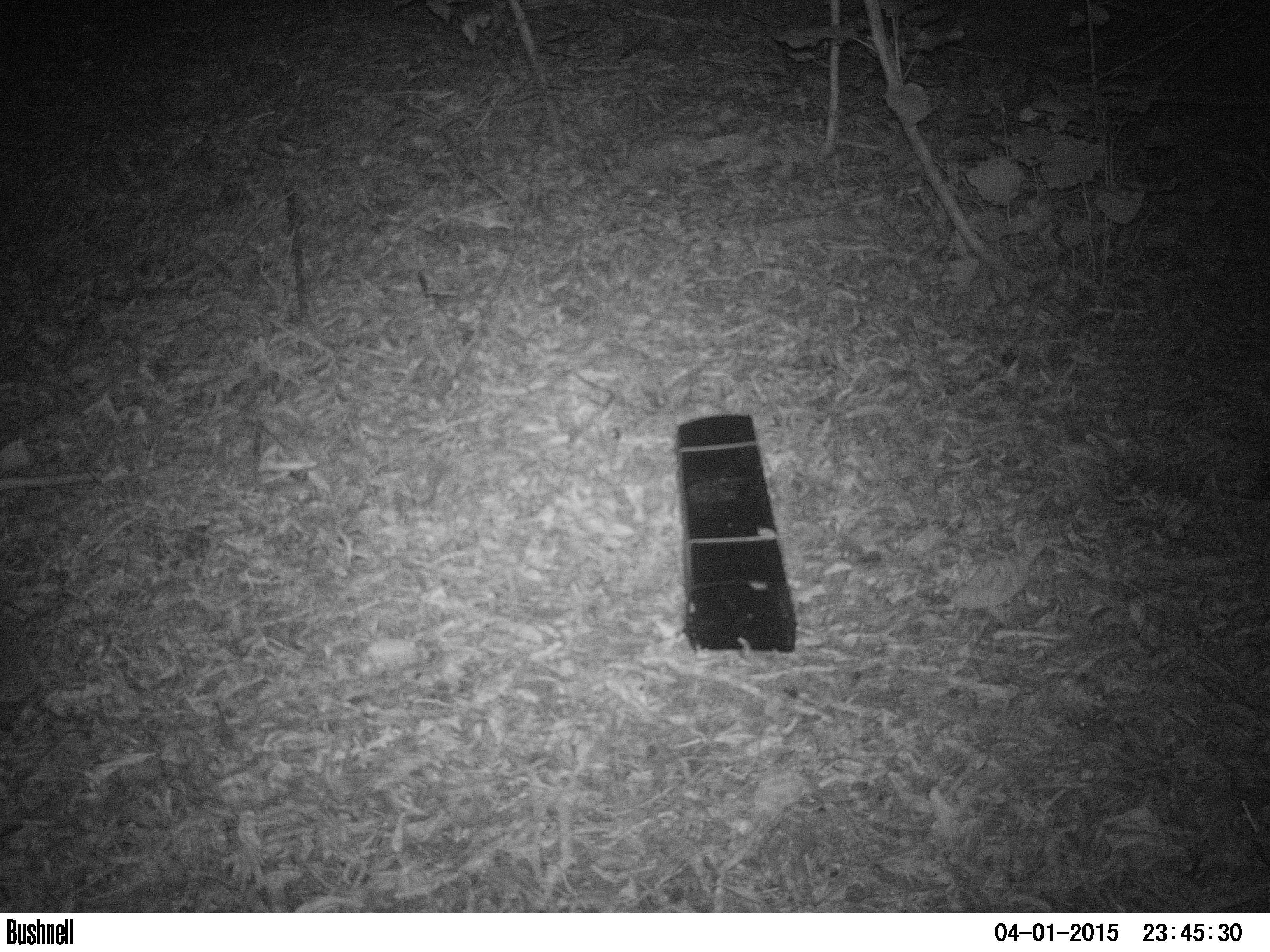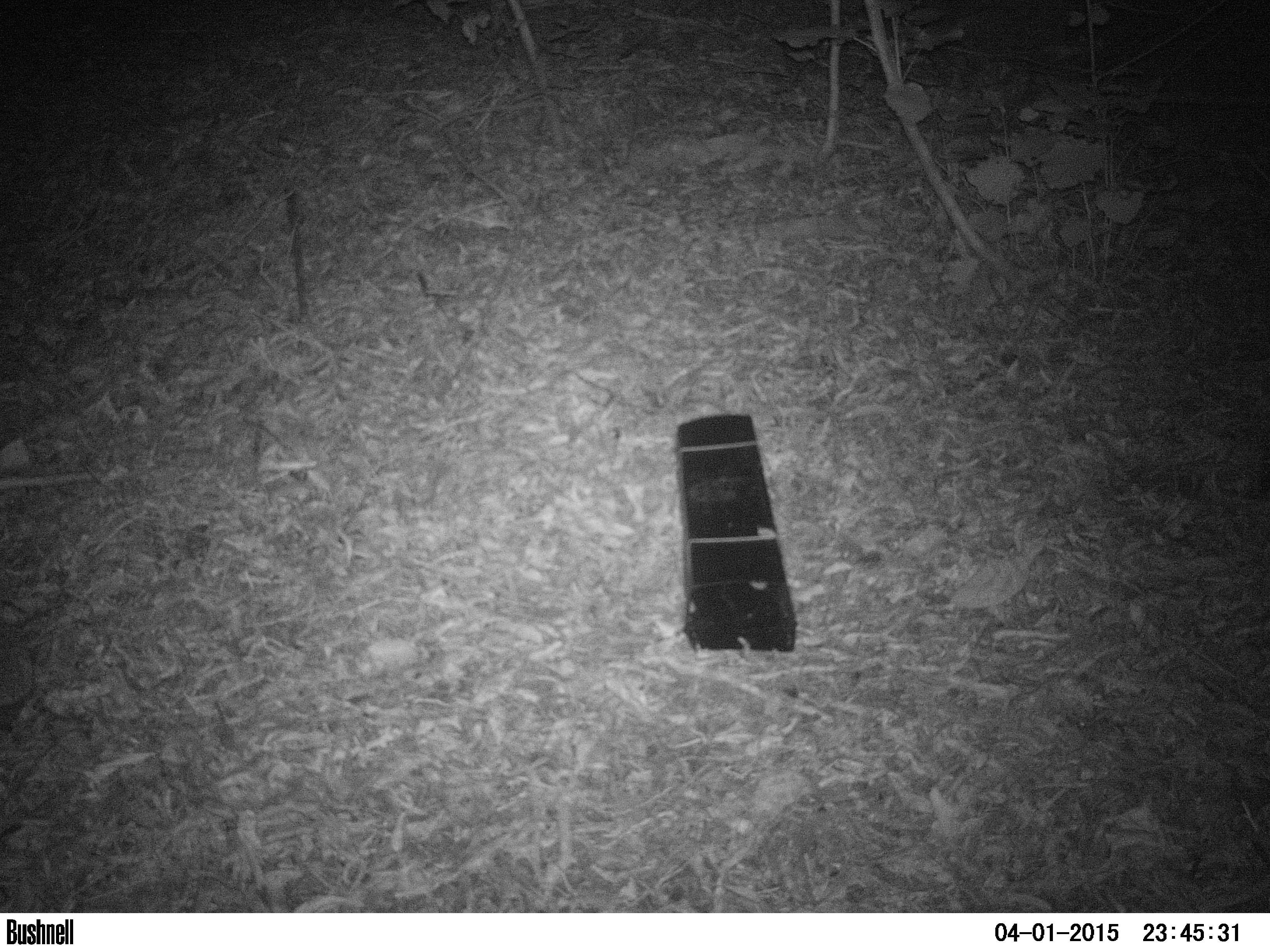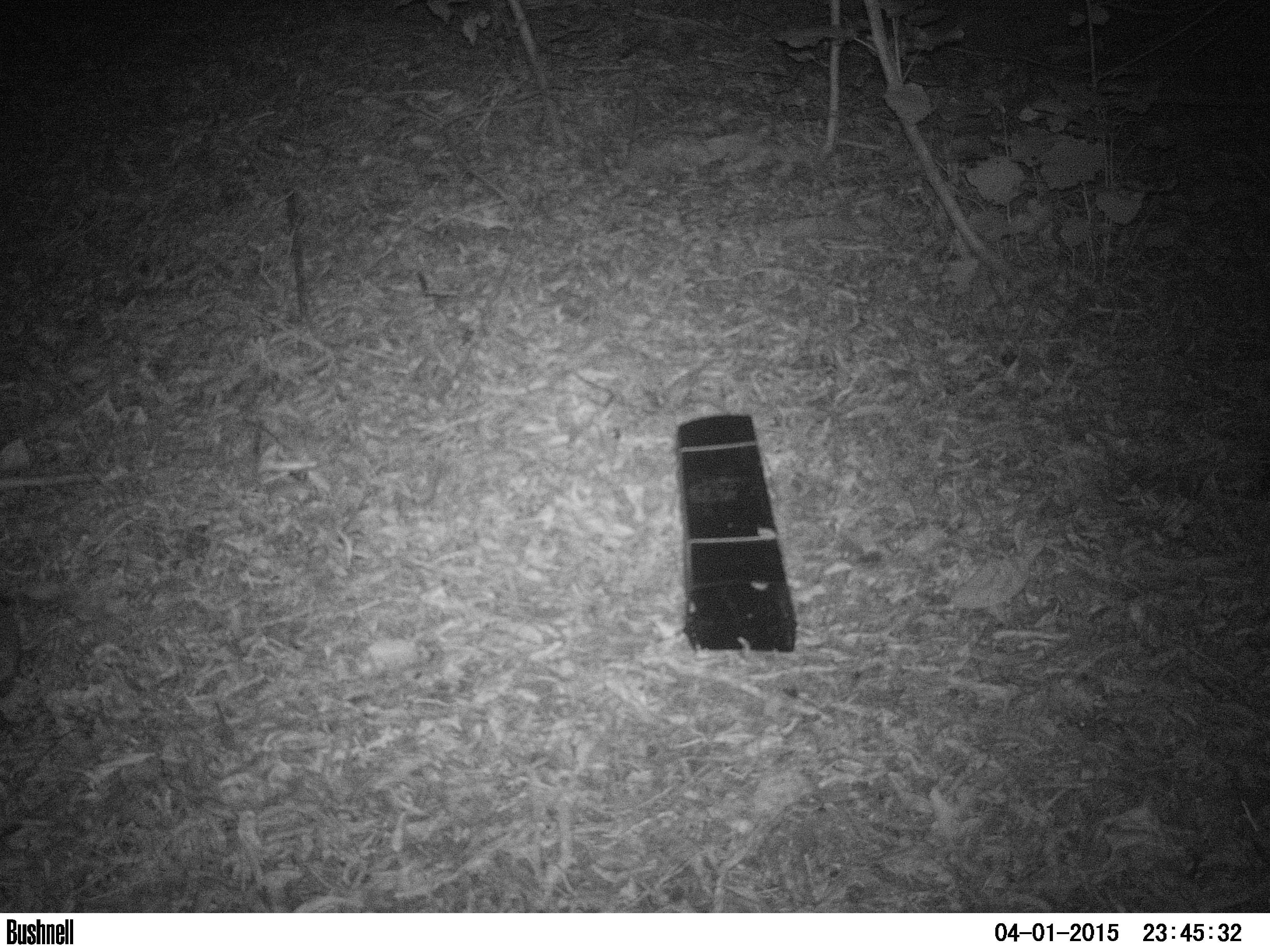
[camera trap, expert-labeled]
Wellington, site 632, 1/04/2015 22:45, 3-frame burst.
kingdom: Animalia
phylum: Chordata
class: Mammalia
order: Eulipotyphla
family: Erinaceidae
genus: Erinaceus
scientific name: Erinaceus europaeus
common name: hedgehog